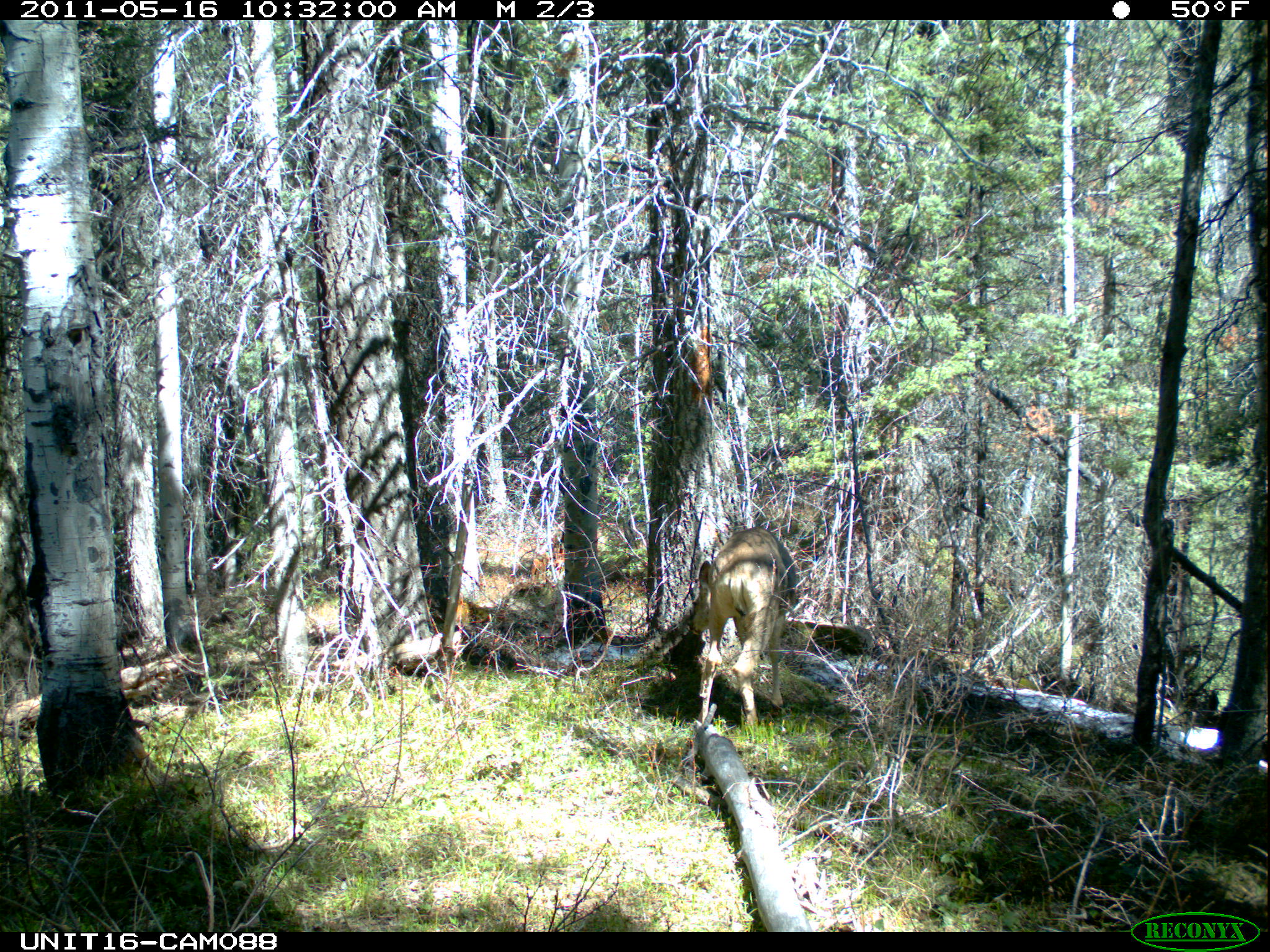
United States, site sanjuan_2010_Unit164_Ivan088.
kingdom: Animalia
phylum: Chordata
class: Mammalia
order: Artiodactyla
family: Cervidae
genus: Odocoileus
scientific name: Odocoileus hemionus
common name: mule deer